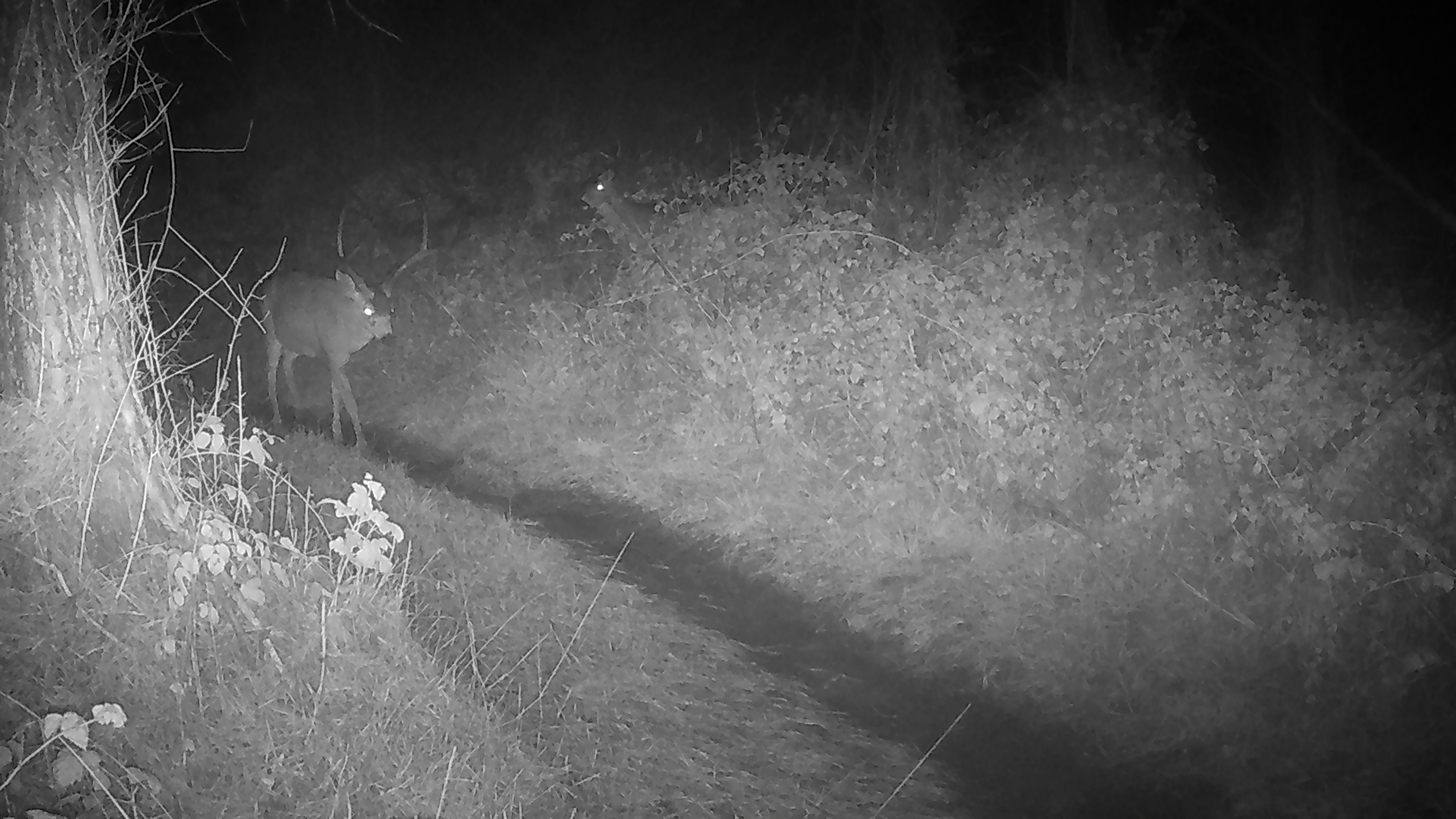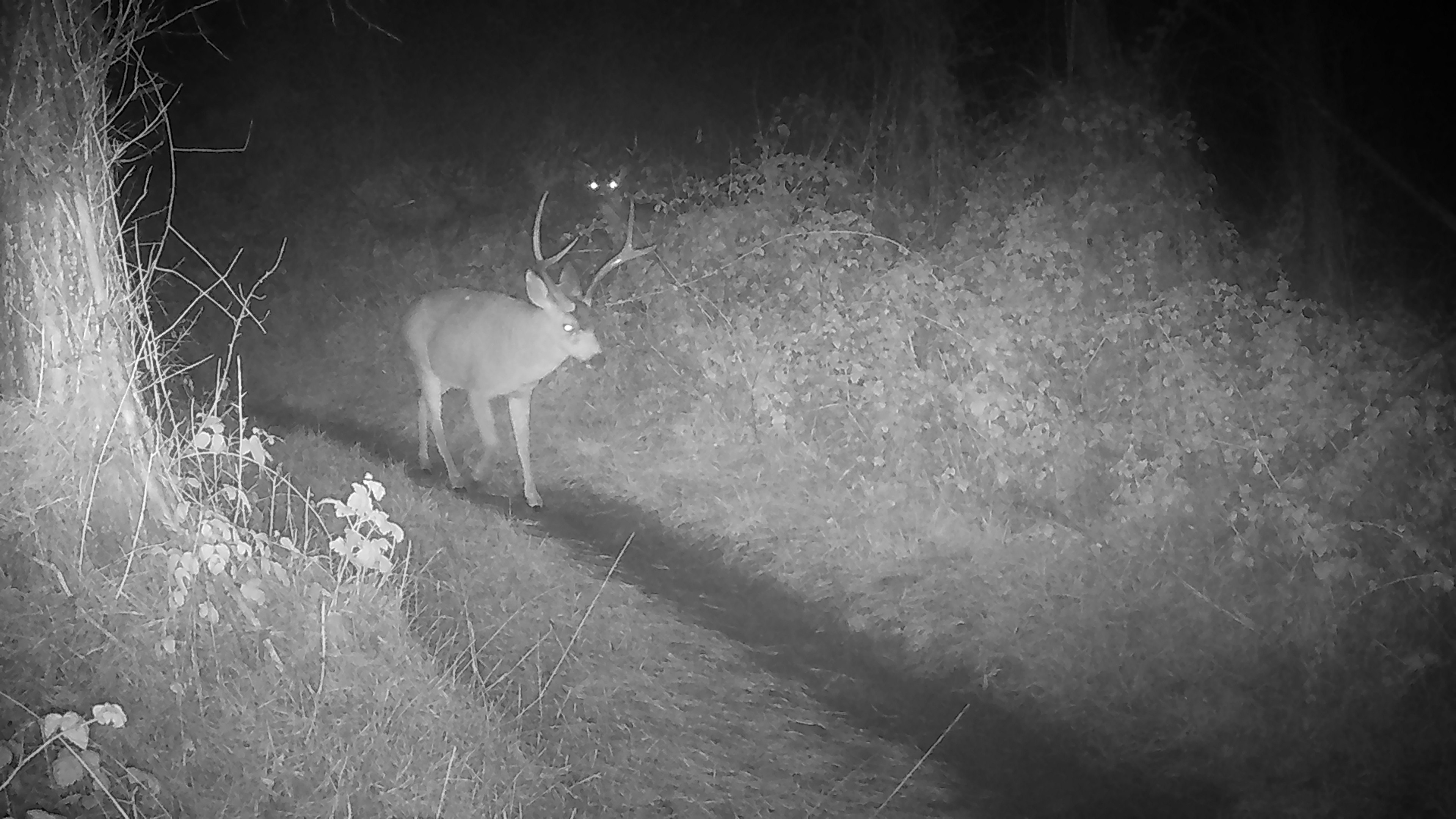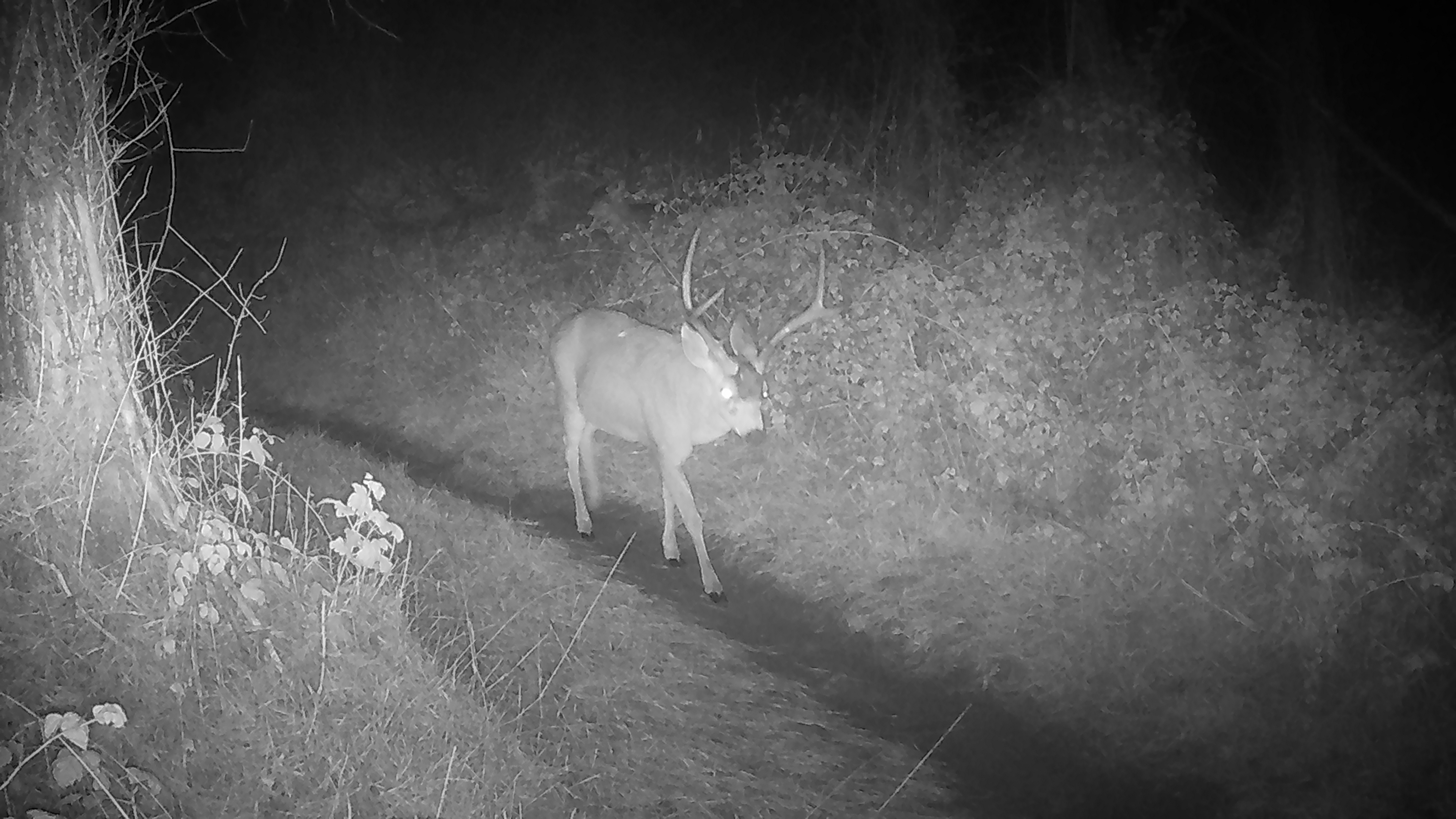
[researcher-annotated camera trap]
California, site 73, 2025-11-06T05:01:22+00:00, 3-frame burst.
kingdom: Animalia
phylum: Chordata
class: Mammalia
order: Artiodactyla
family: Cervidae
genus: Odocoileus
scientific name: Odocoileus hemionus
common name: mule deer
Mule deer (Odocoileus hemionus).